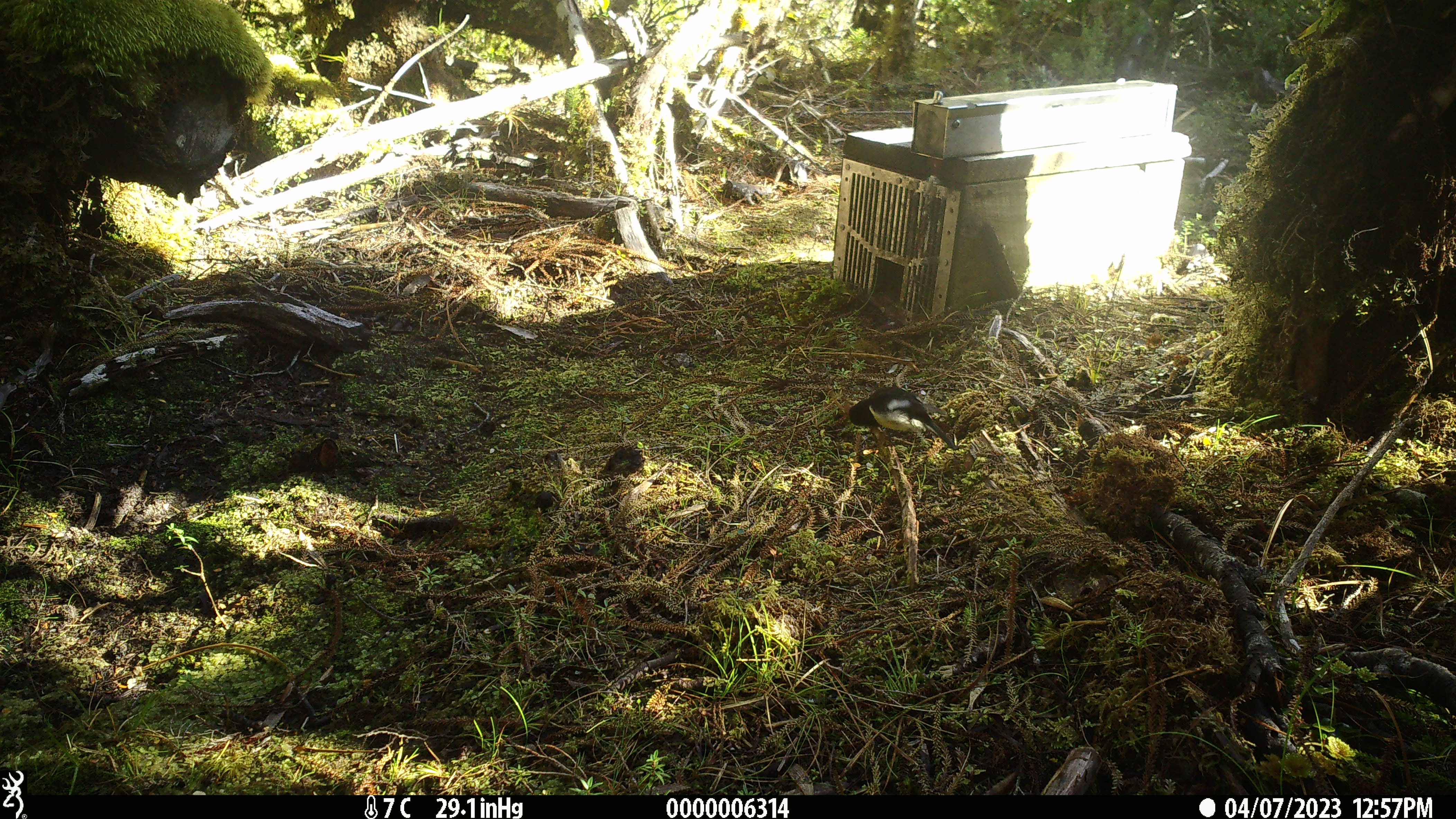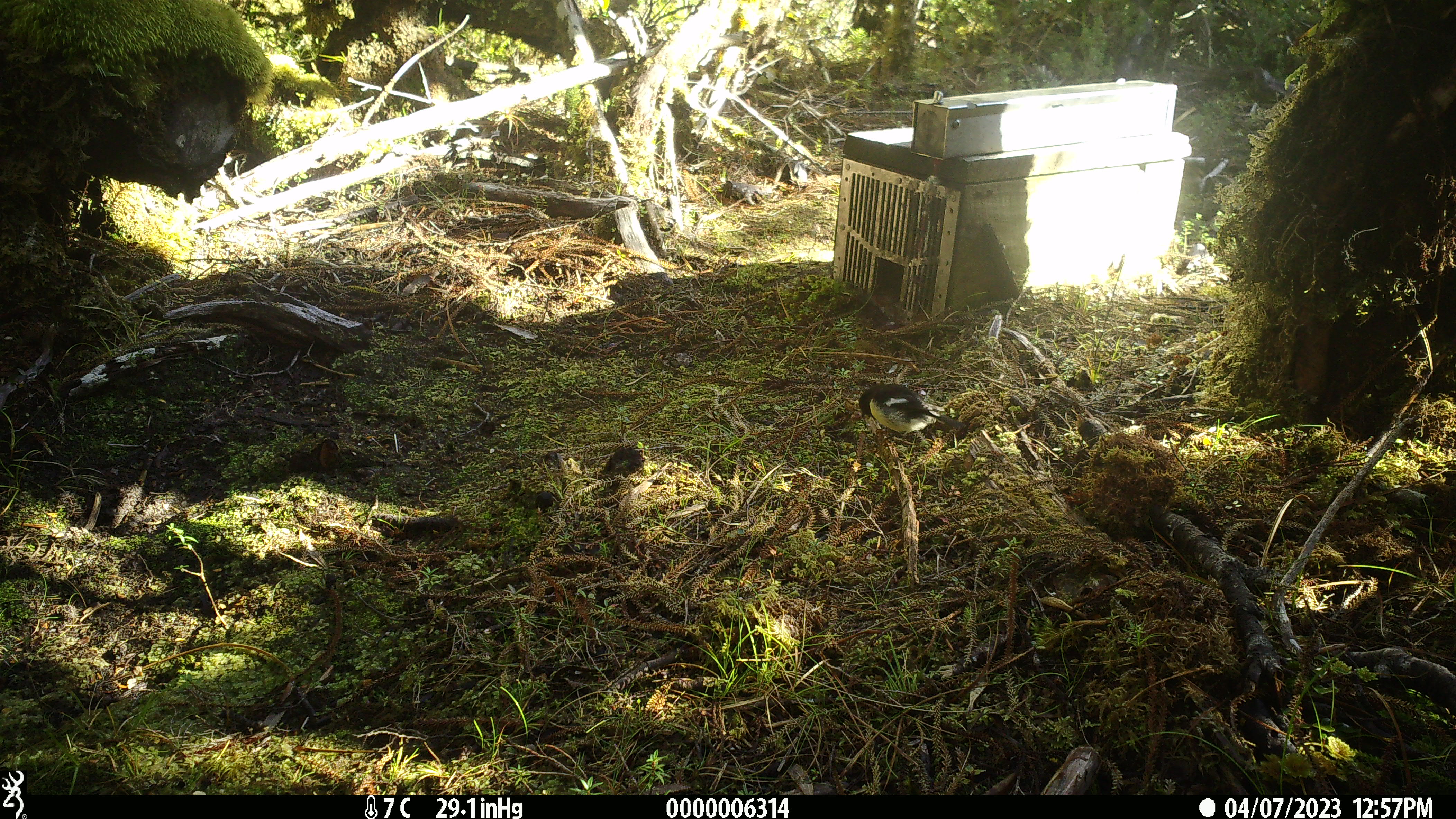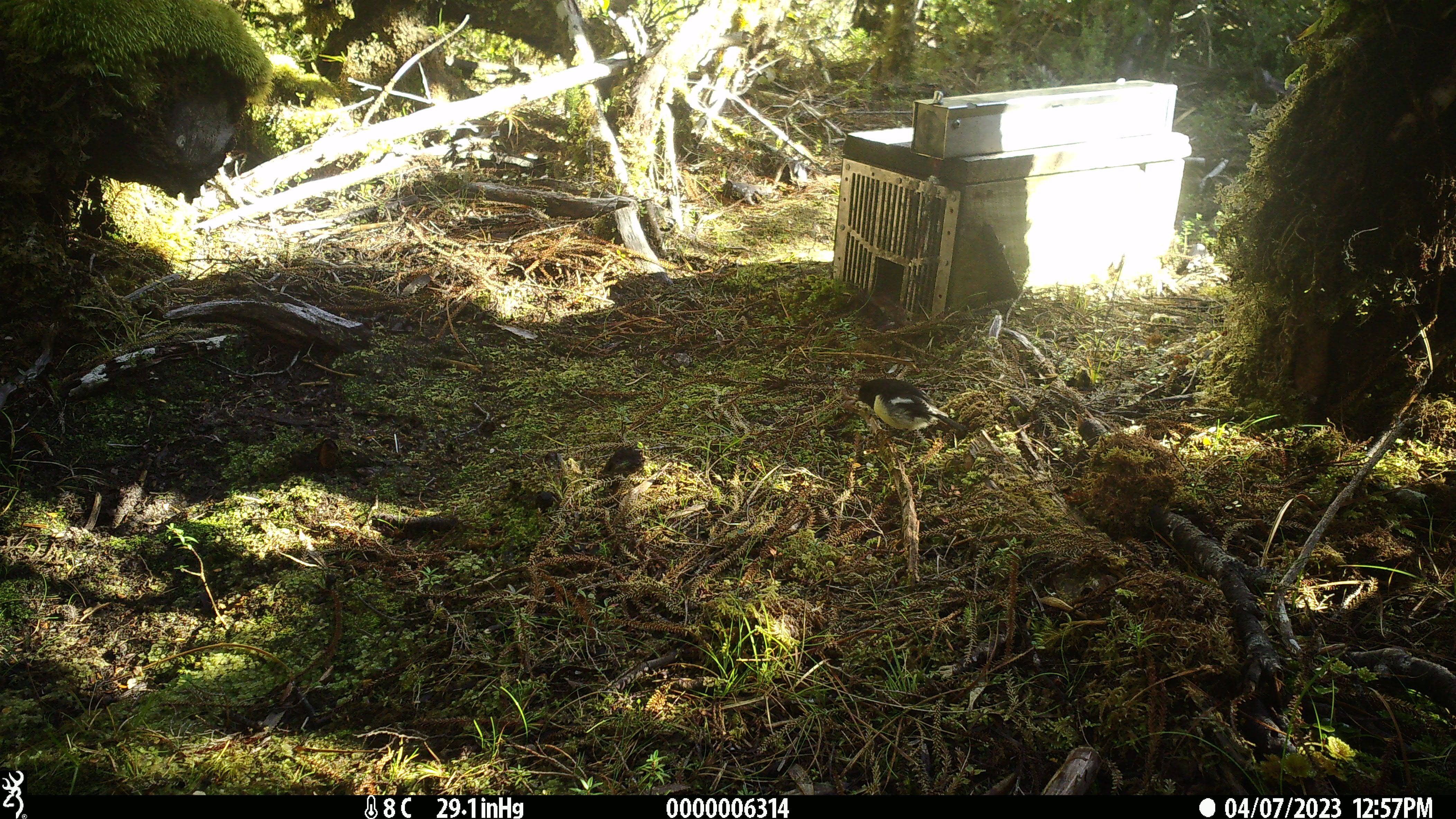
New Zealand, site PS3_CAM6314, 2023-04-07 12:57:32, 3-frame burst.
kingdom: Animalia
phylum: Chordata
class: Aves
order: Passeriformes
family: Petroicidae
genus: Petroica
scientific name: Petroica macrocephala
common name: tomtit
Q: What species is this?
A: Tomtit (Petroica macrocephala).